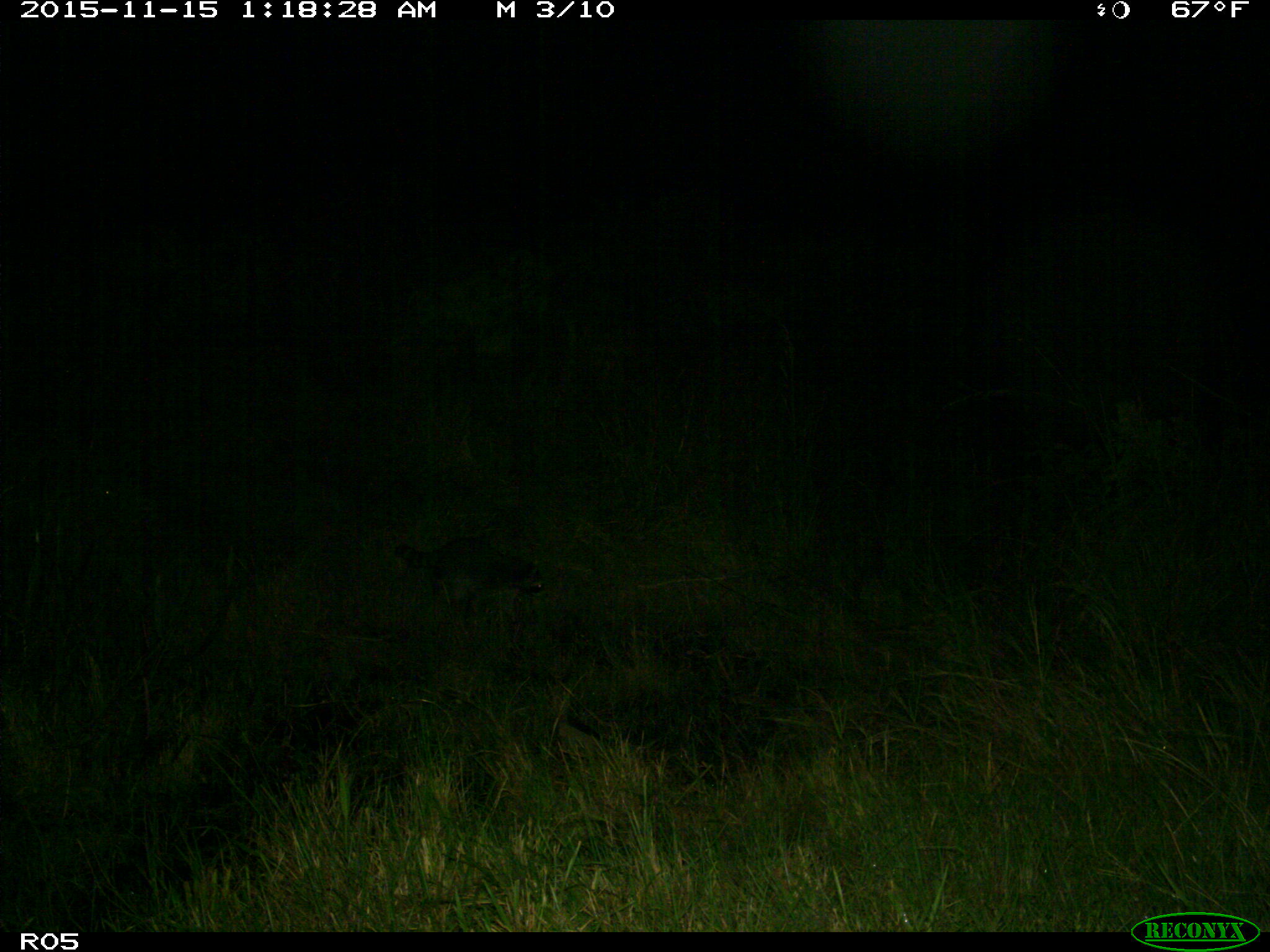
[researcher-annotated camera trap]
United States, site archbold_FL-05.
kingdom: Animalia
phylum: Chordata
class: Mammalia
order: Carnivora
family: Procyonidae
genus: Procyon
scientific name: Procyon lotor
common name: common raccoon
Procyon lotor (common raccoon).